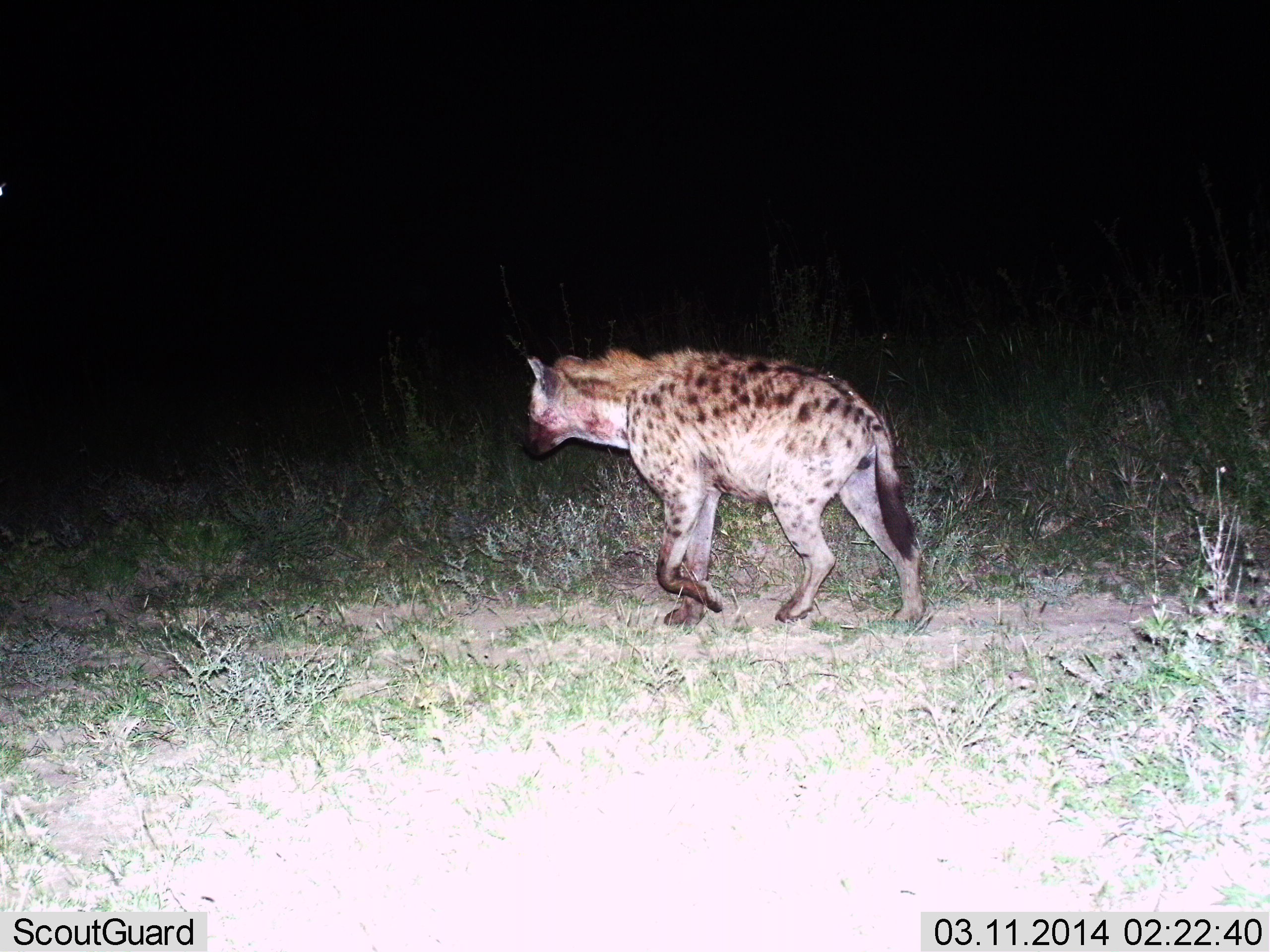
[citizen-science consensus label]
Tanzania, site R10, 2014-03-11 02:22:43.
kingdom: Animalia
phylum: Chordata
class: Mammalia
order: Carnivora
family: Hyaenidae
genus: Crocuta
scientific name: Crocuta crocuta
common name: spotted hyena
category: hyenaspotted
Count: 1.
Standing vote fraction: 10%.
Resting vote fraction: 0%.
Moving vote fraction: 90%.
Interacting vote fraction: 0%.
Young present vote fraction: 0%.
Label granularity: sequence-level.